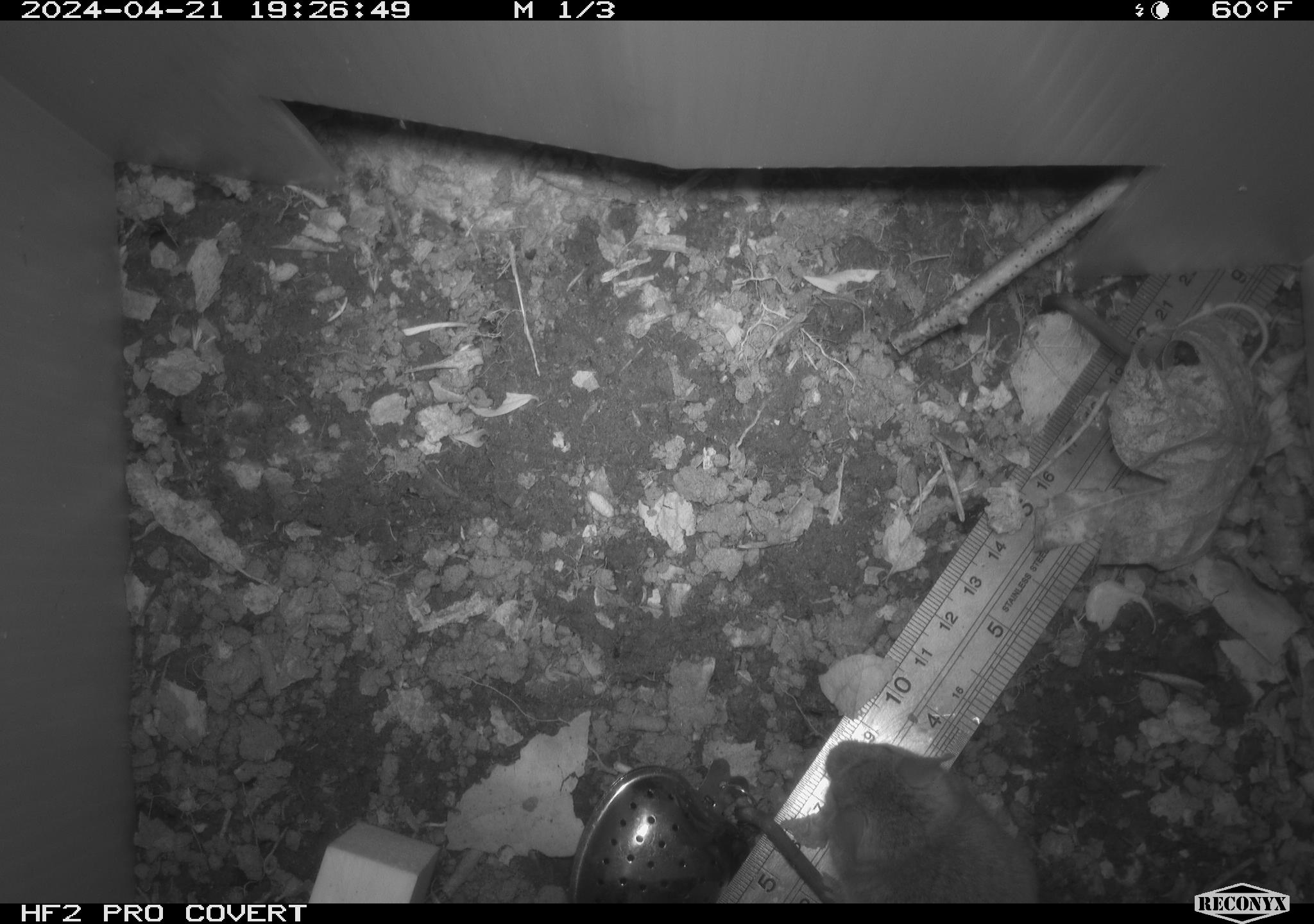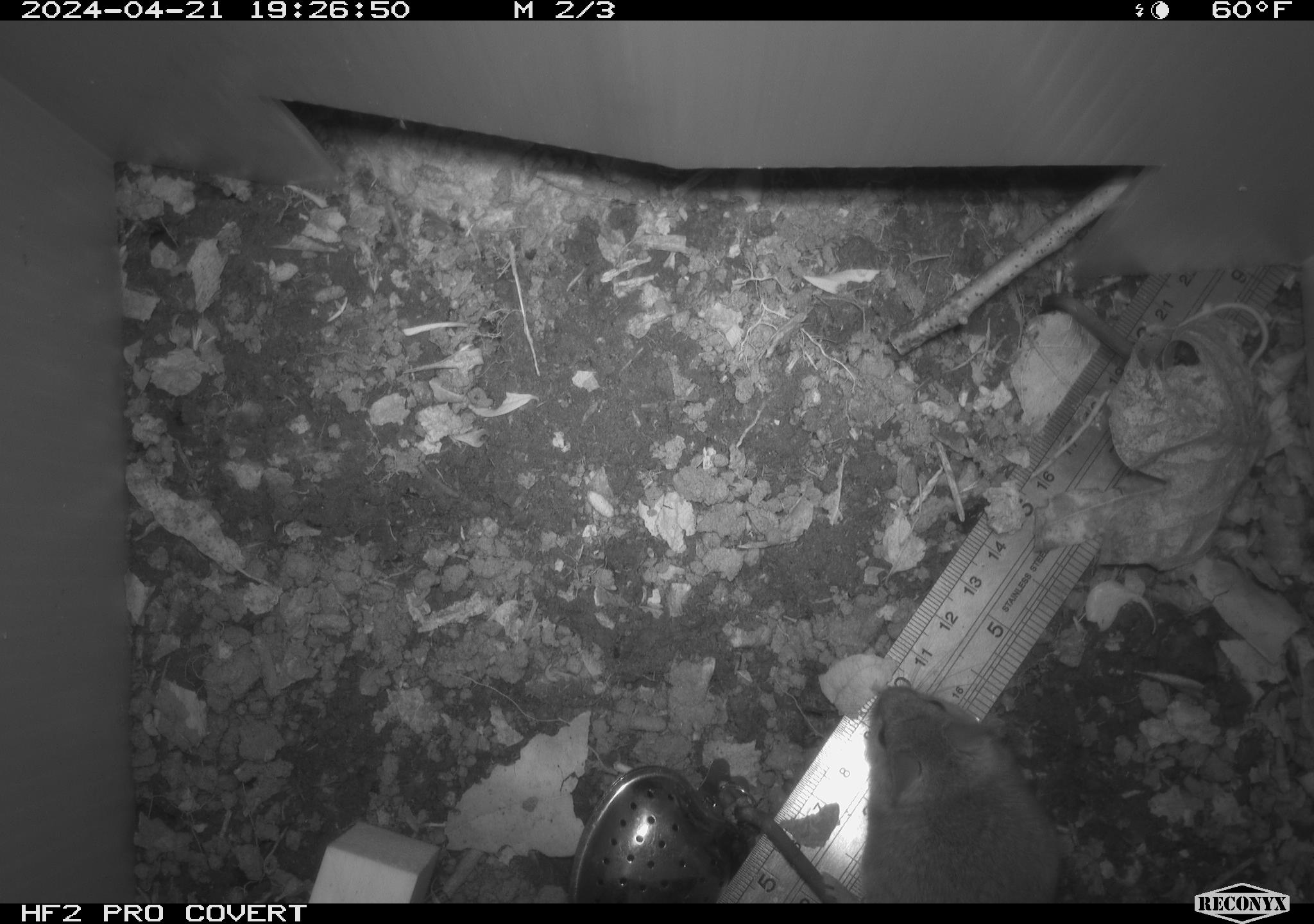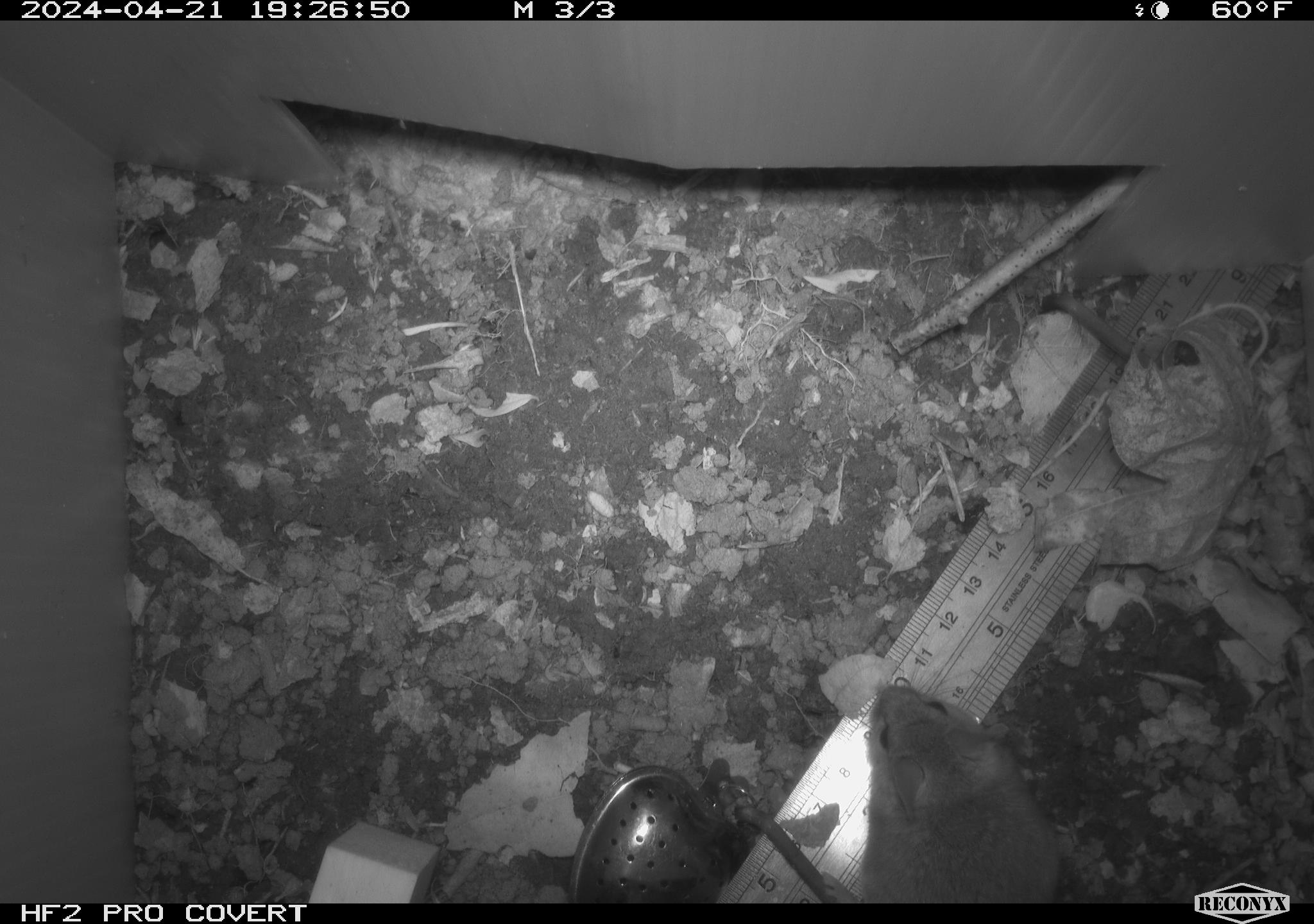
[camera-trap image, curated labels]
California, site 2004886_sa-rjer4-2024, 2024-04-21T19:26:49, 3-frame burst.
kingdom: Animalia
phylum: Chordata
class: Mammalia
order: Rodentia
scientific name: Rodentia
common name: mouse species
Mouse species (Rodentia).